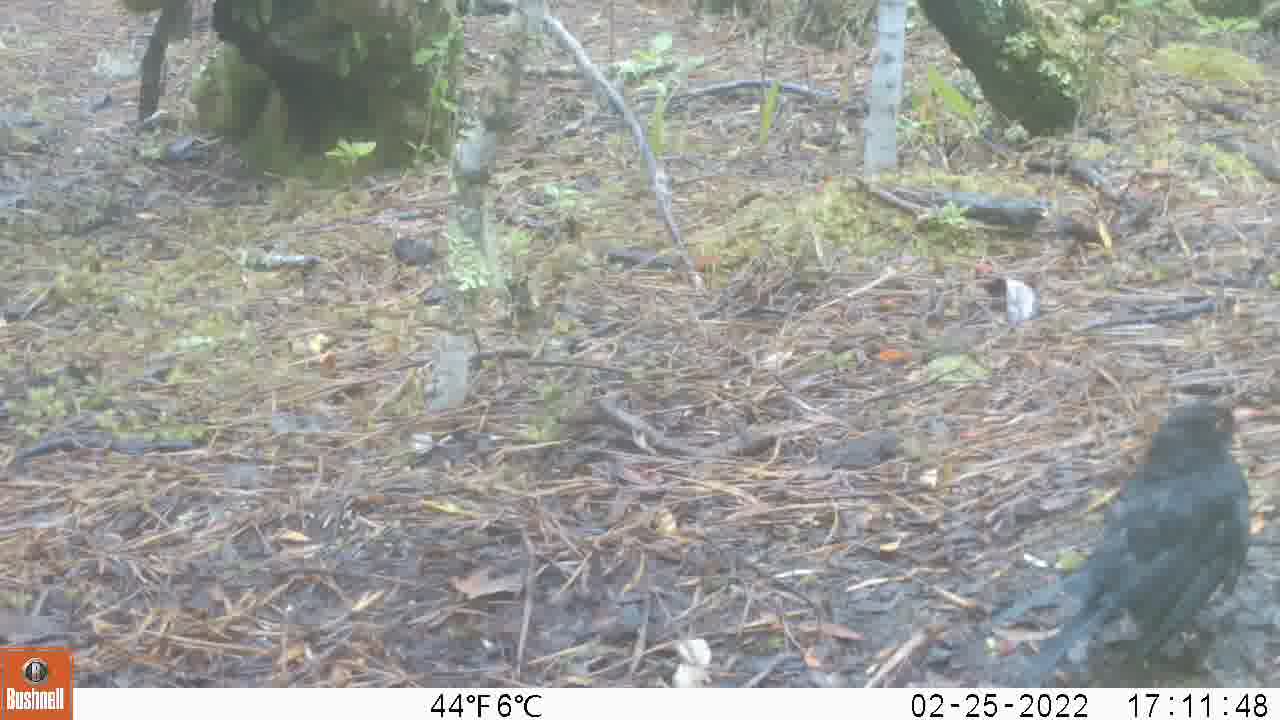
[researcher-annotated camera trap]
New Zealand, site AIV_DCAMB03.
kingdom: Animalia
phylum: Chordata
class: Aves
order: Passeriformes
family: Turdidae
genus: Turdus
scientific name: Turdus merula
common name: eurasian blackbird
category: blackbird